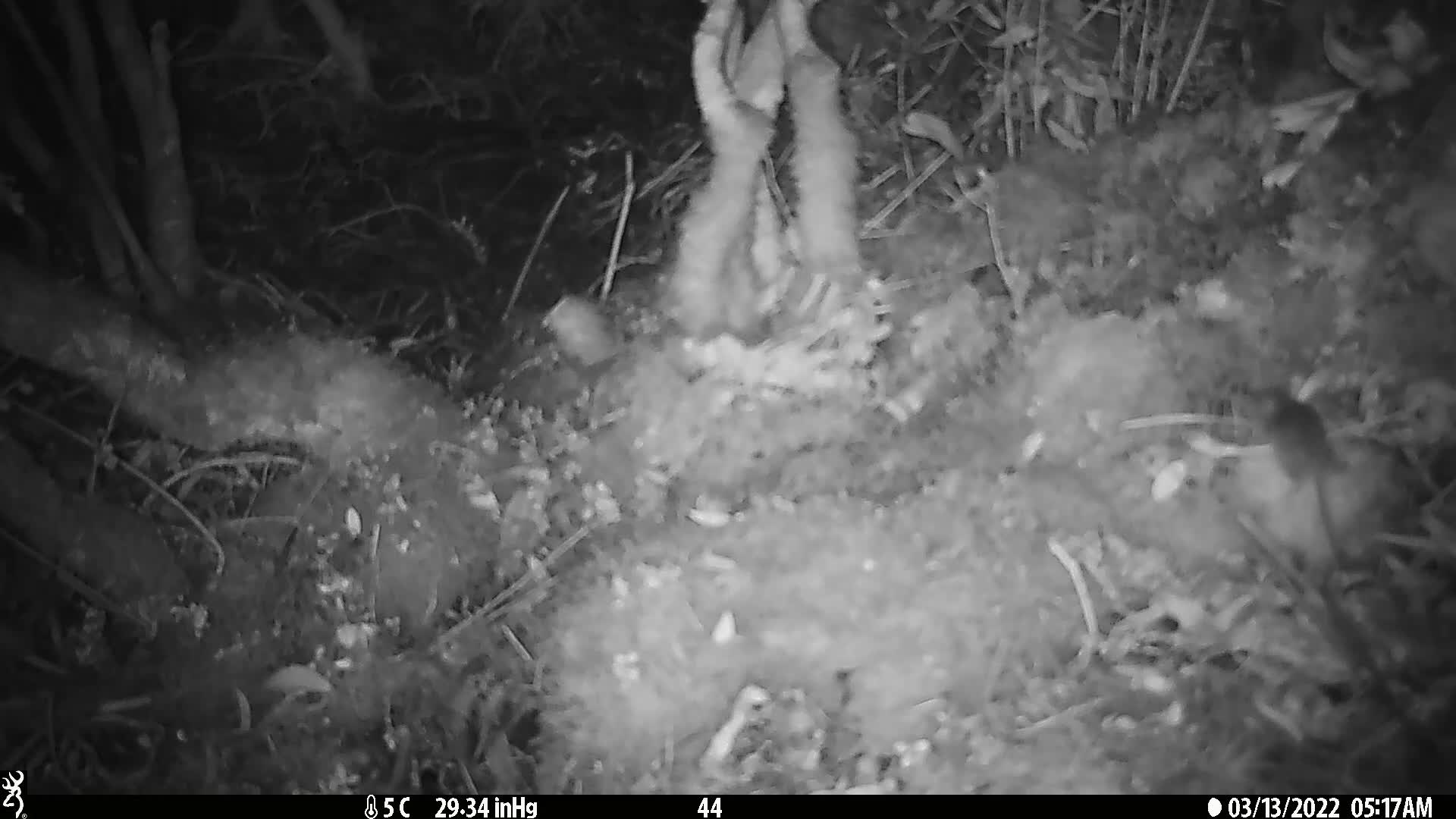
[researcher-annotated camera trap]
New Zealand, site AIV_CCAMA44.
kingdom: Animalia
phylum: Chordata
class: Mammalia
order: Rodentia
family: Muridae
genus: Mus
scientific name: Mus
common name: mouse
Mouse (Mus).